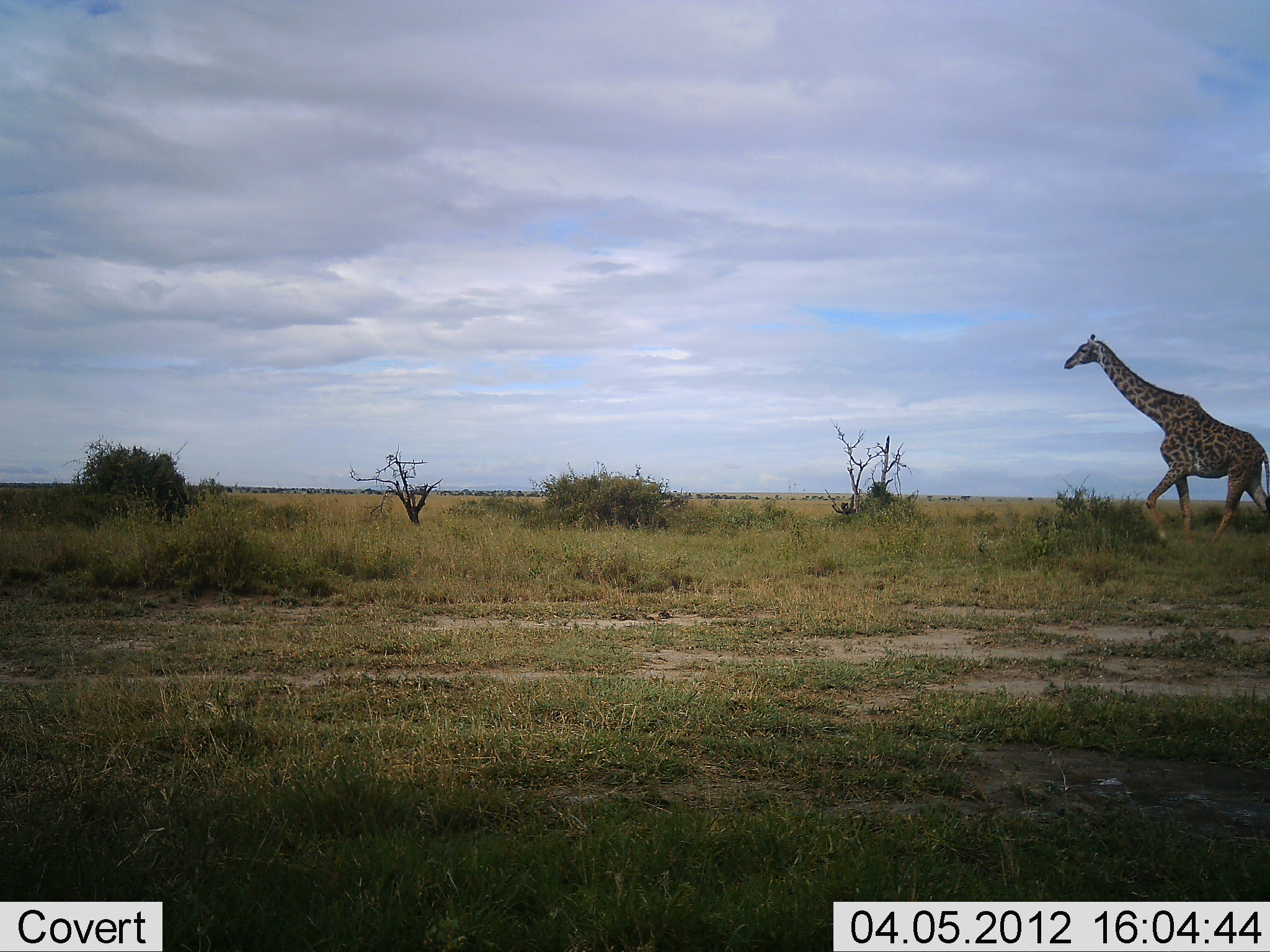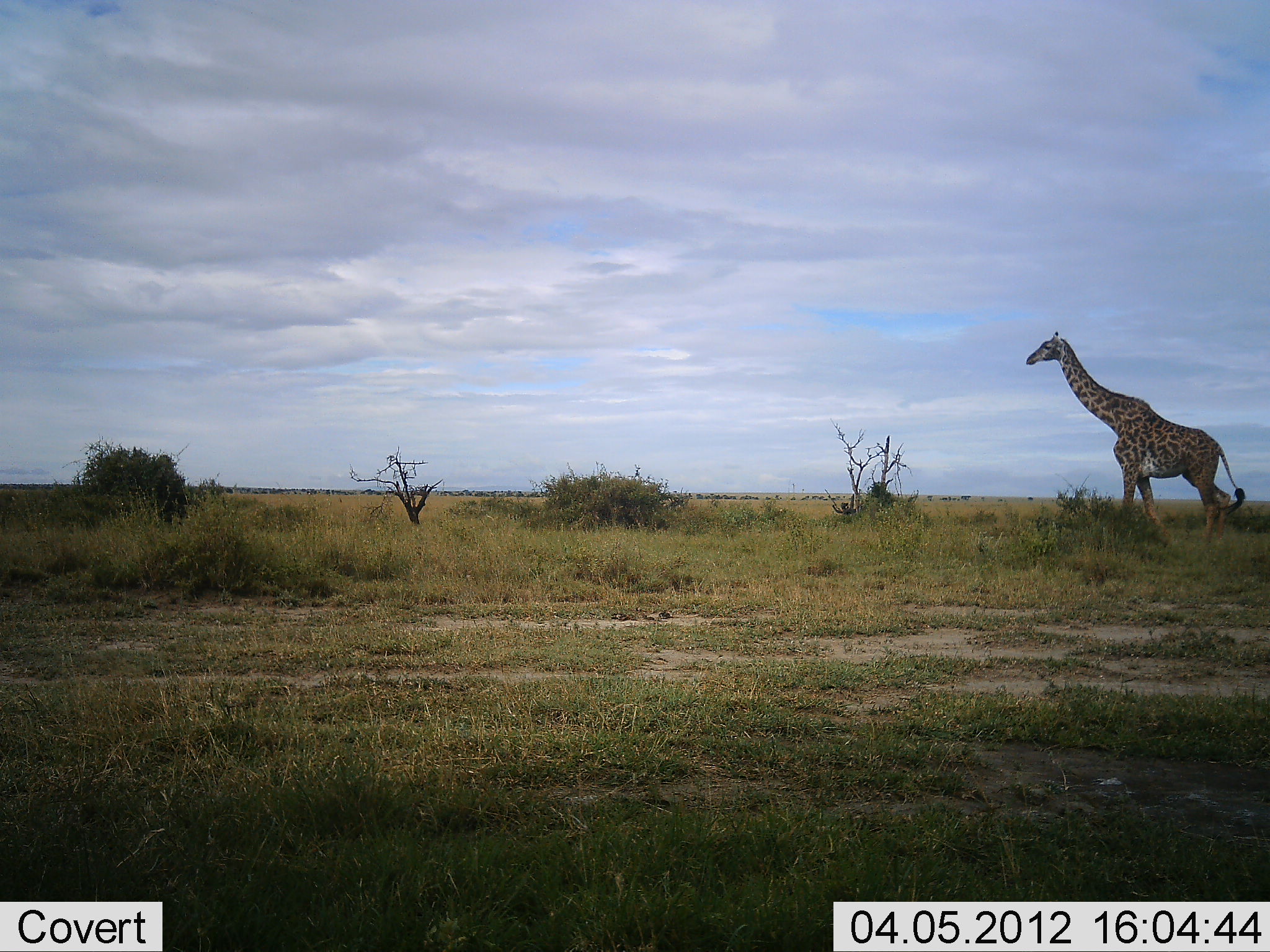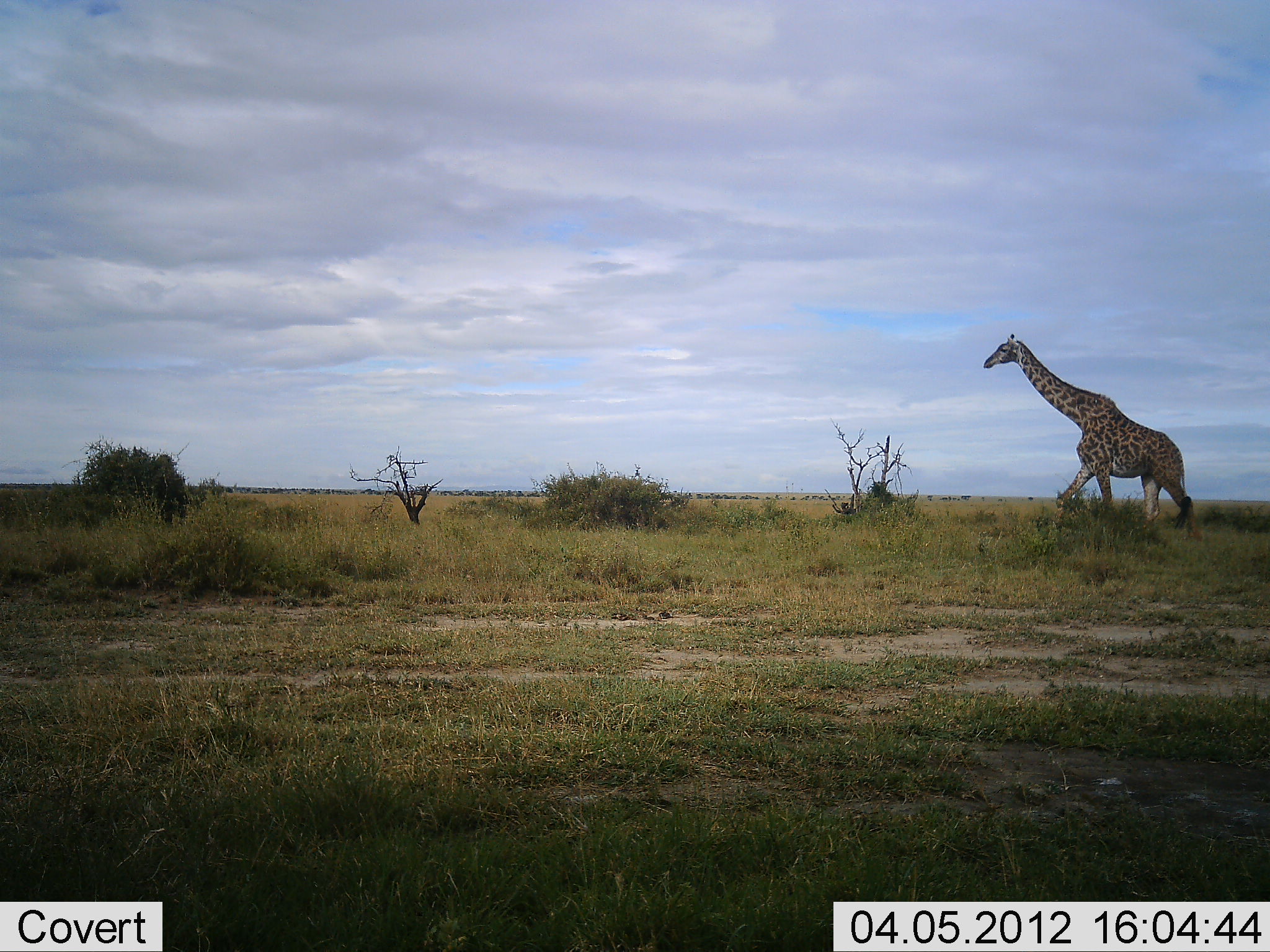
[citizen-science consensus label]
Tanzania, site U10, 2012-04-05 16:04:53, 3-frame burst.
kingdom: Animalia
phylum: Chordata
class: Mammalia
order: Artiodactyla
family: Giraffidae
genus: Giraffa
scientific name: Giraffa camelopardalis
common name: giraffe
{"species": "giraffe (Giraffa camelopardalis)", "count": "1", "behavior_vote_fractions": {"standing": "4%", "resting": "0%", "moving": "96%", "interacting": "0%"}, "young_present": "0%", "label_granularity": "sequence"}